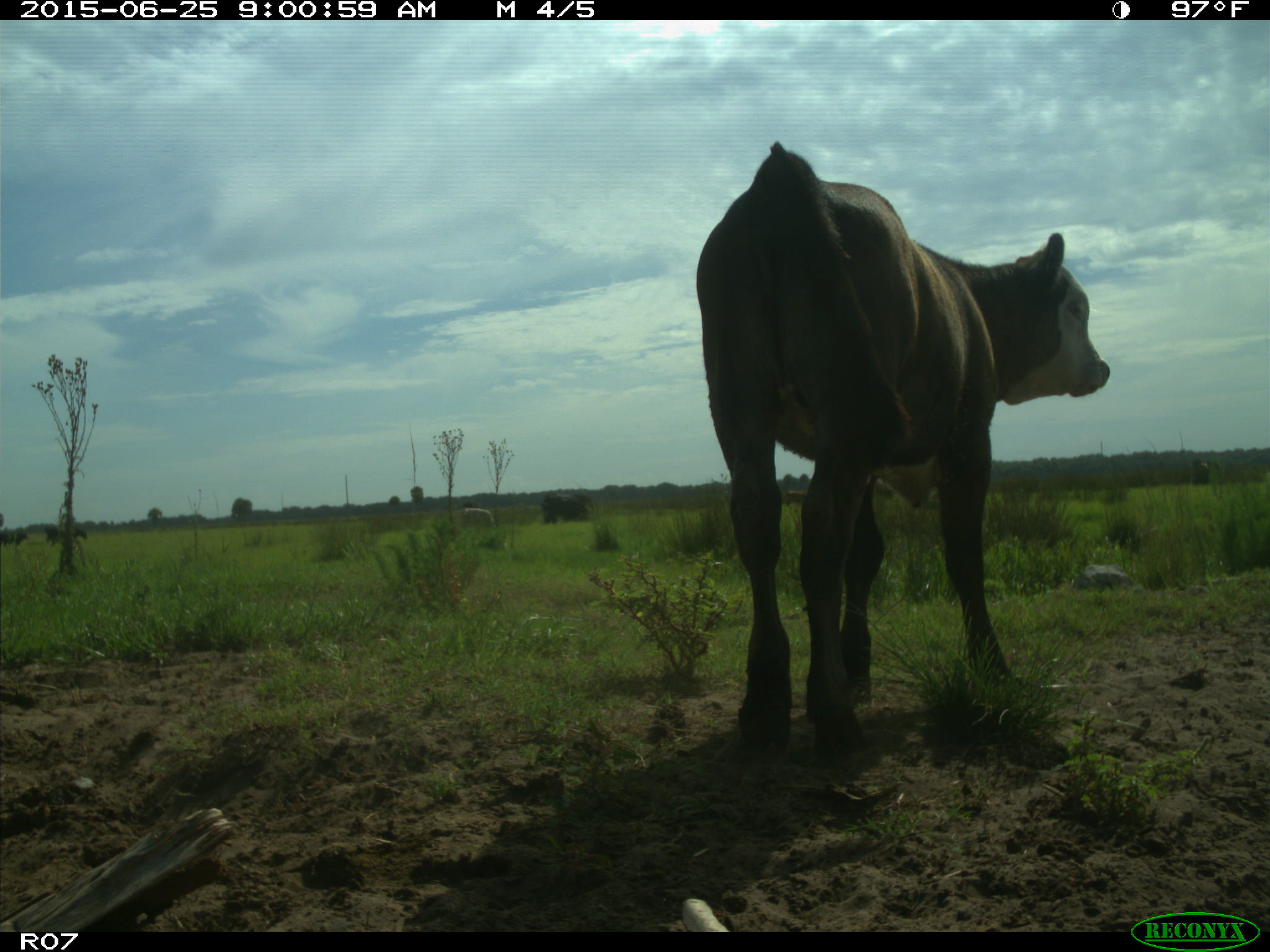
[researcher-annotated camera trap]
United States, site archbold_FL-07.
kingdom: Animalia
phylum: Chordata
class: Mammalia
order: Artiodactyla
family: Bovidae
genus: Bos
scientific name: Bos taurus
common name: domestic cow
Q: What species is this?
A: Bos taurus (domestic cow).